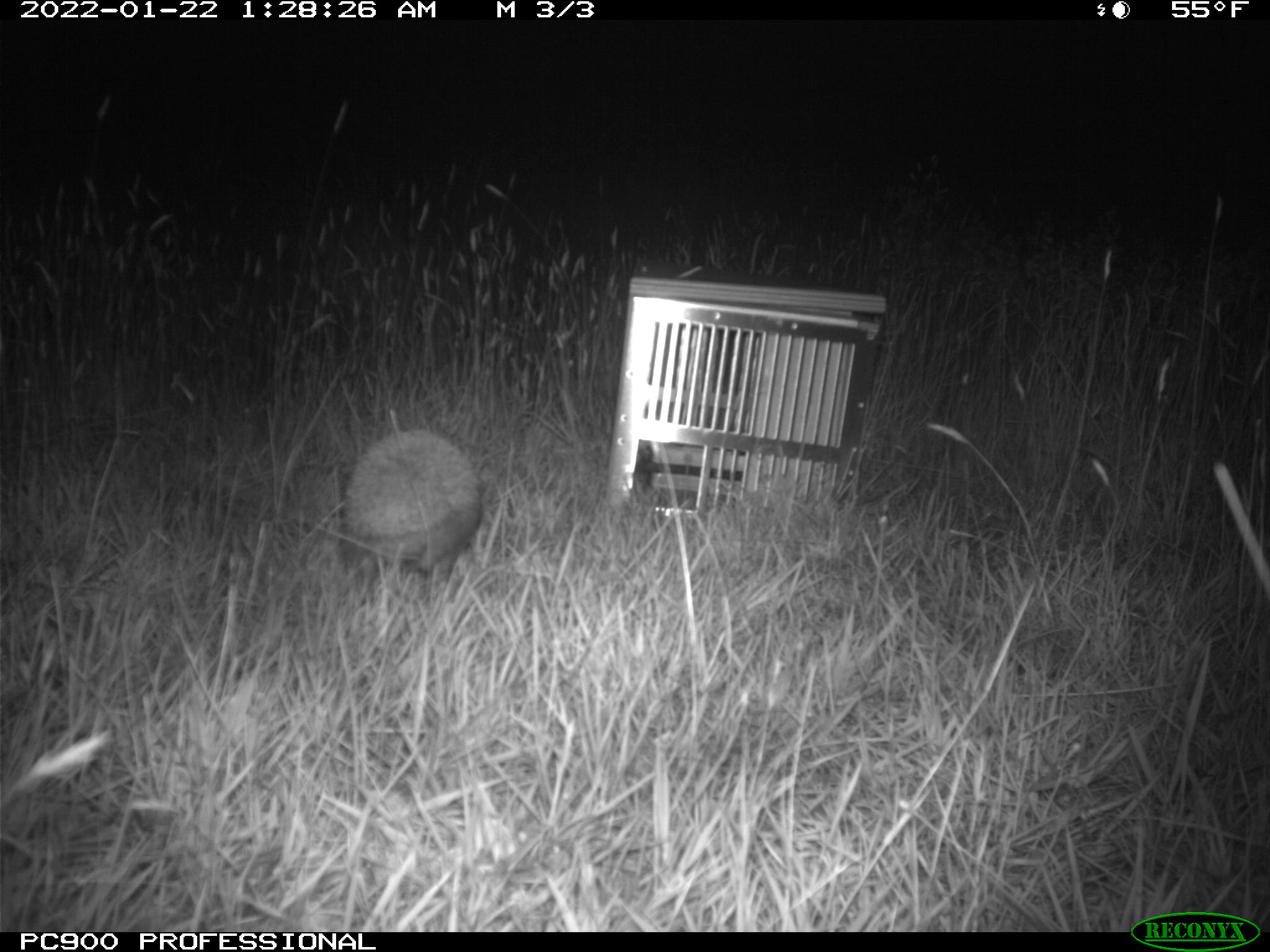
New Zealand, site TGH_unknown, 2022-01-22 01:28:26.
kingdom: Animalia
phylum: Chordata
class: Mammalia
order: Eulipotyphla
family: Erinaceidae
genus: Erinaceus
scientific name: Erinaceus europaeus europaeus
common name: european hedgehog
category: hedgehog